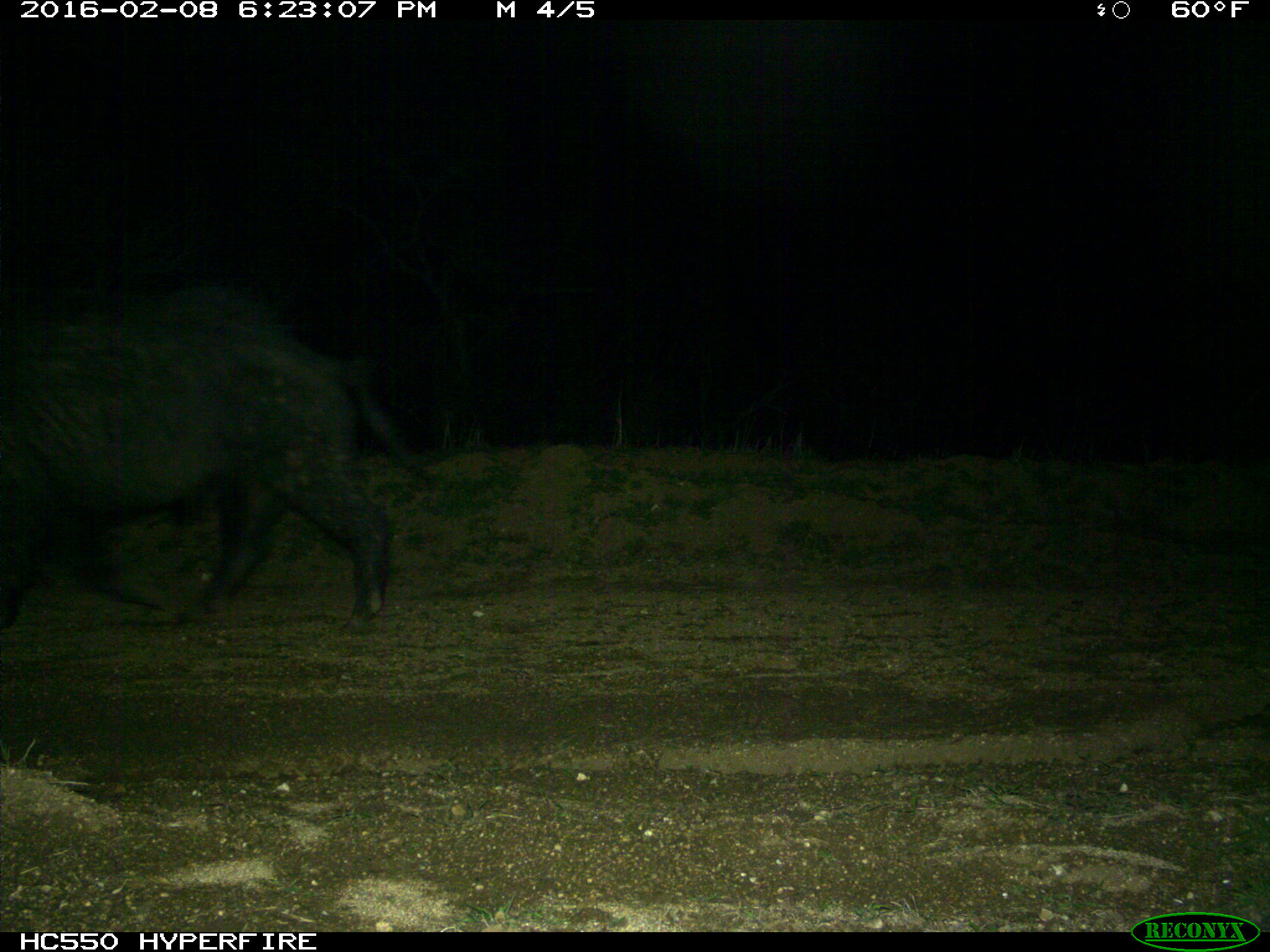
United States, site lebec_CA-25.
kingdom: Animalia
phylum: Chordata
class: Mammalia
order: Artiodactyla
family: Suidae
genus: Sus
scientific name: Sus scrofa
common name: wild boar